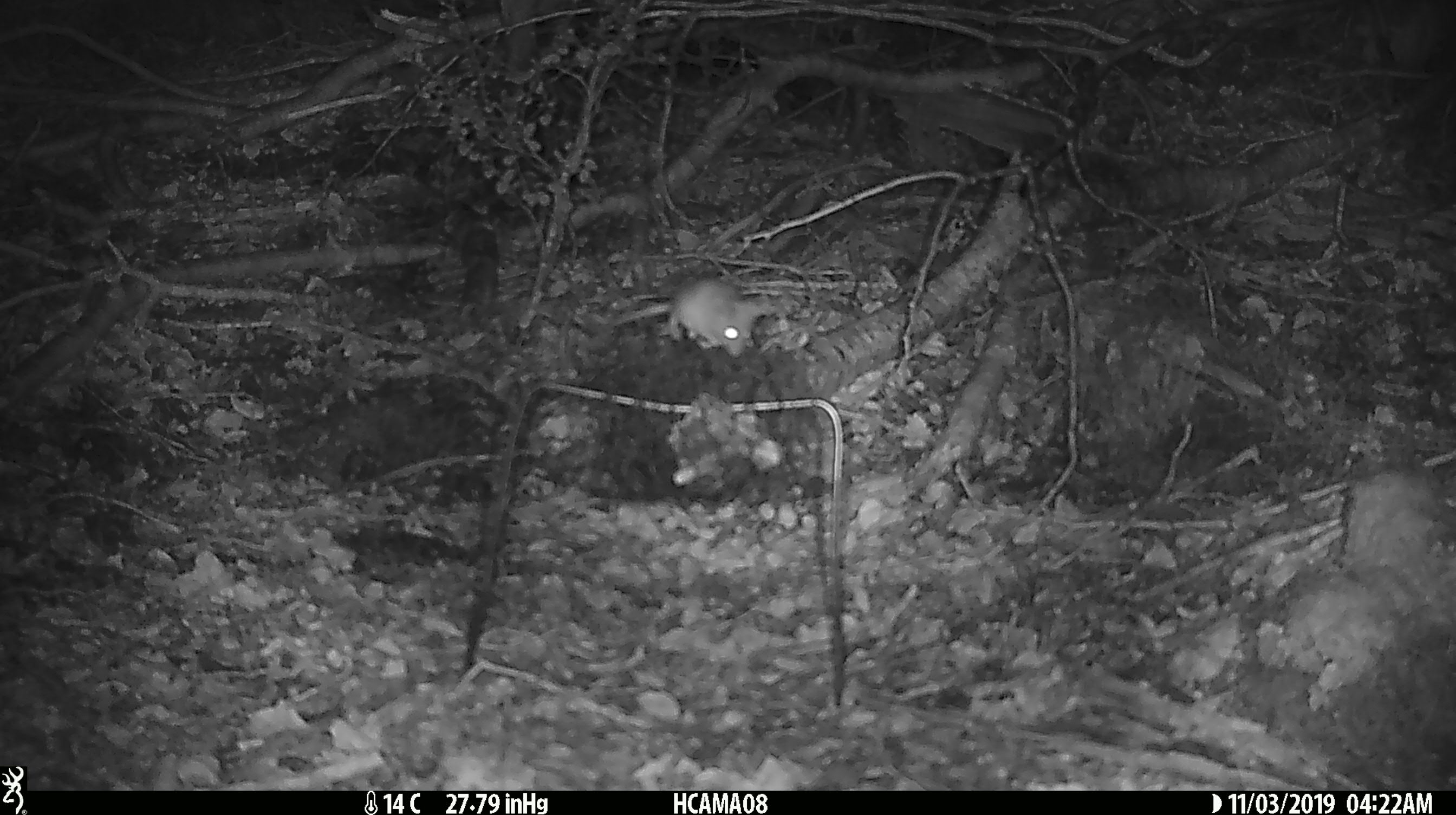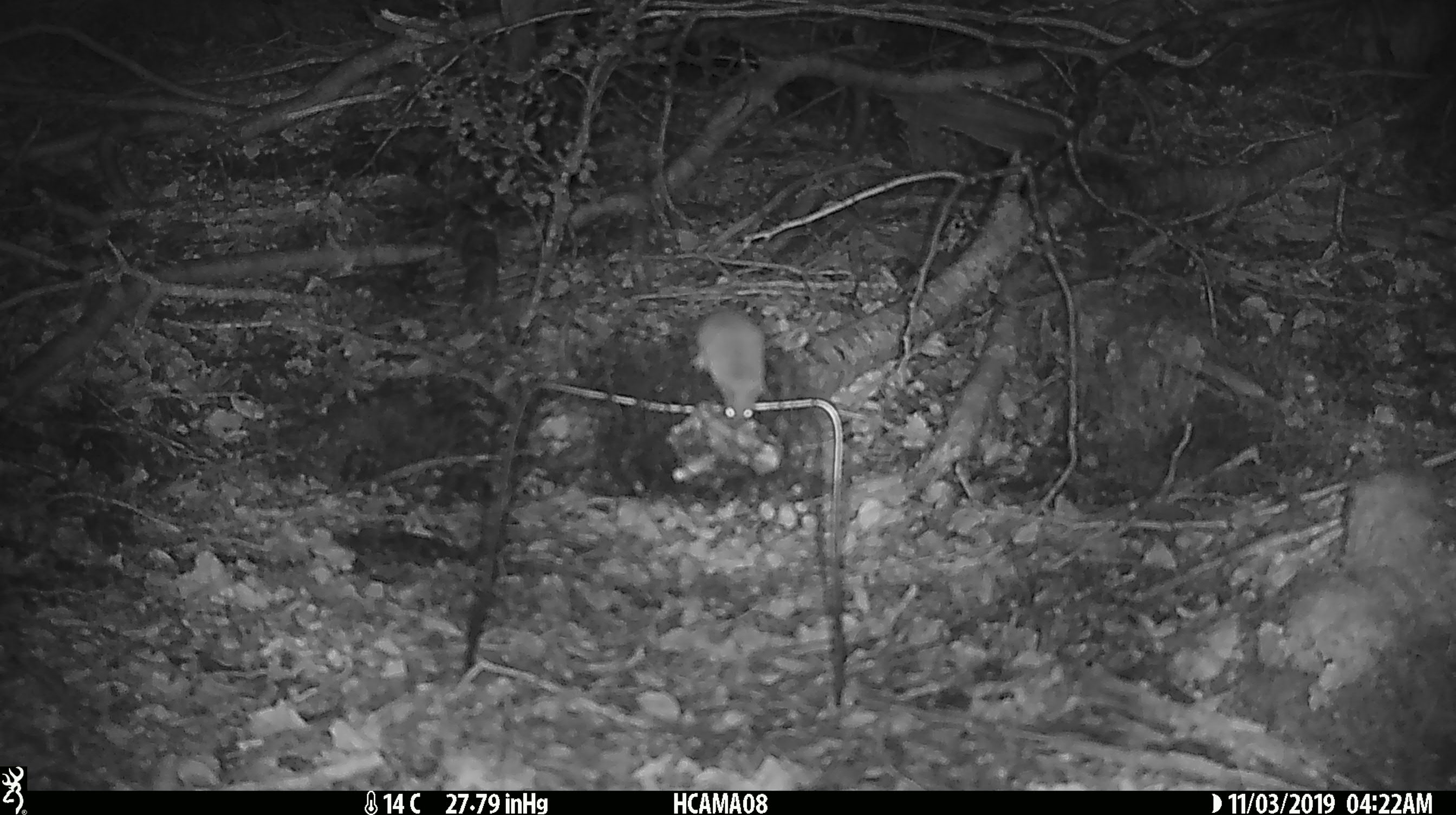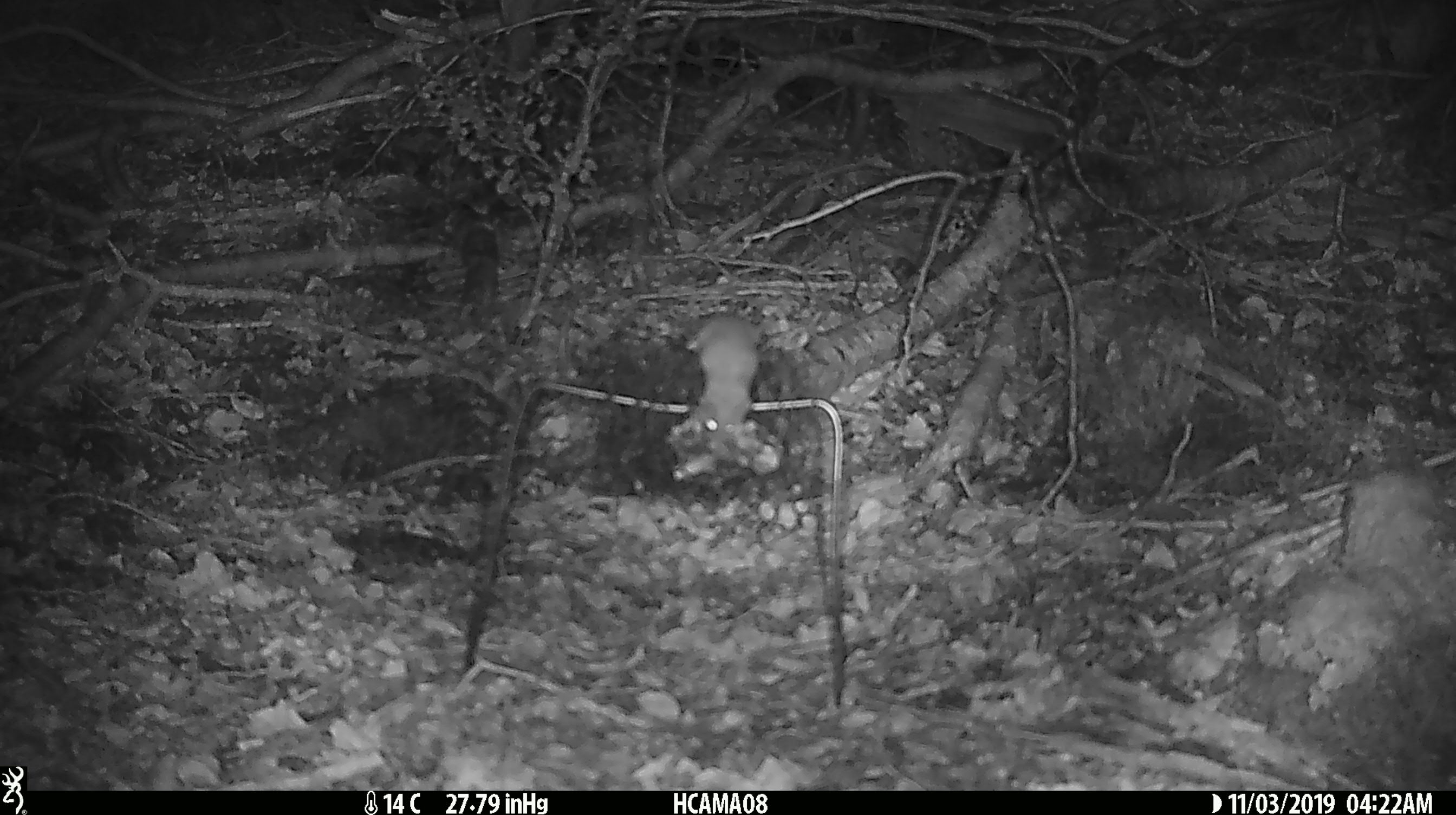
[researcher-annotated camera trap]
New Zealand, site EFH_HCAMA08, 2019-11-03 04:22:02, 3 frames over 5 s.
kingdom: Animalia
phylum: Chordata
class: Mammalia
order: Rodentia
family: Muridae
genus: Mus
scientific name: Mus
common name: mouse